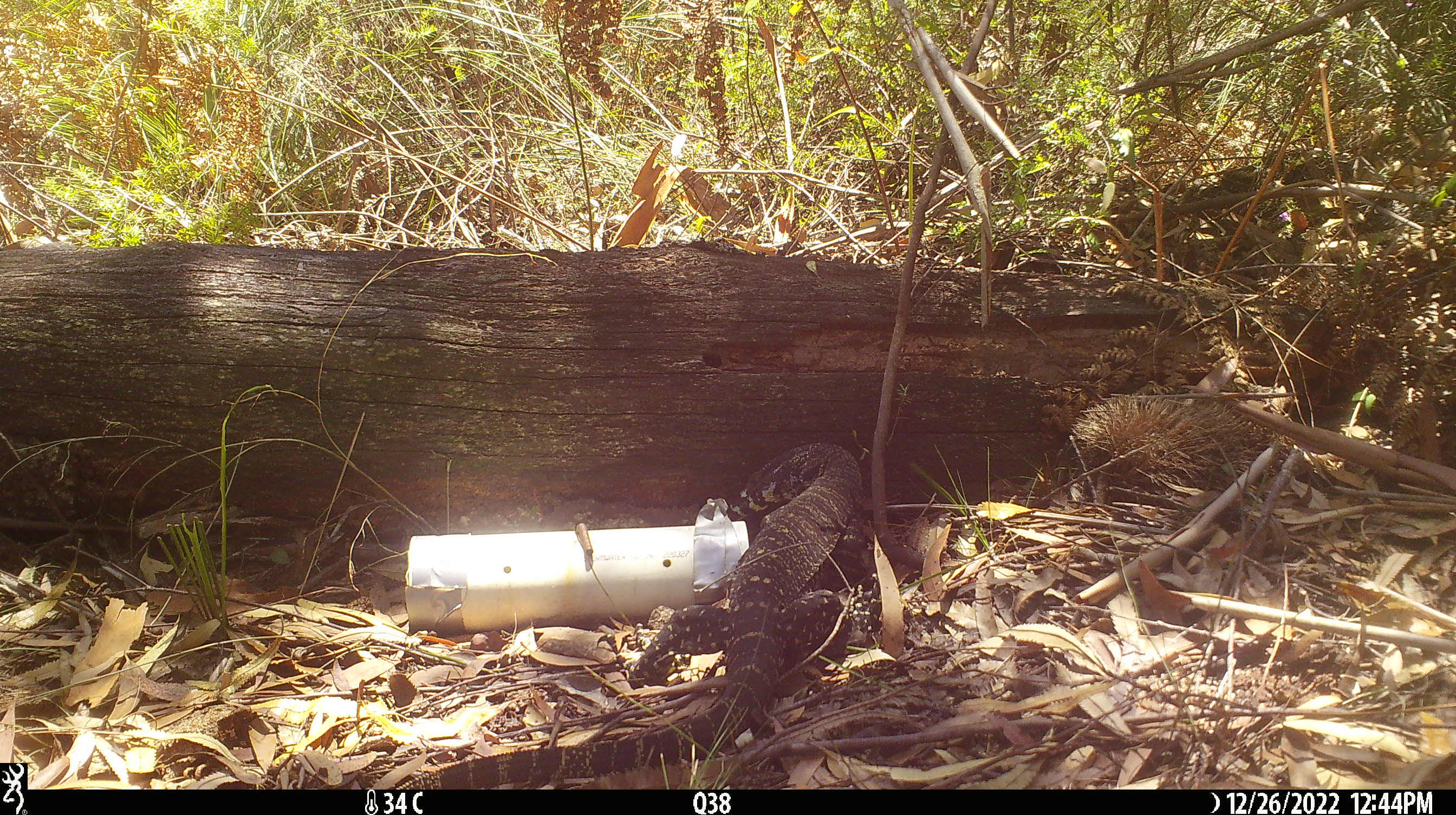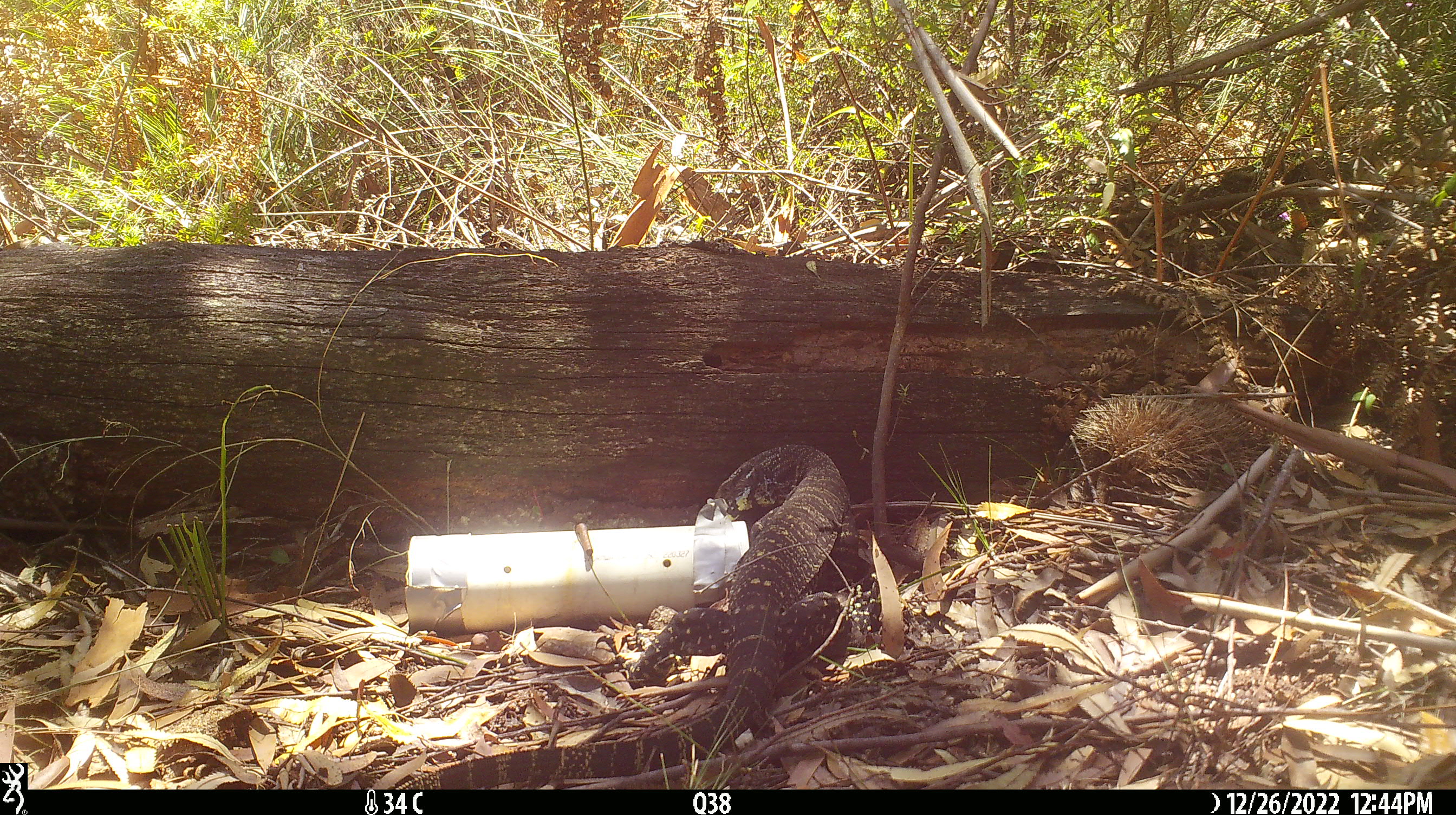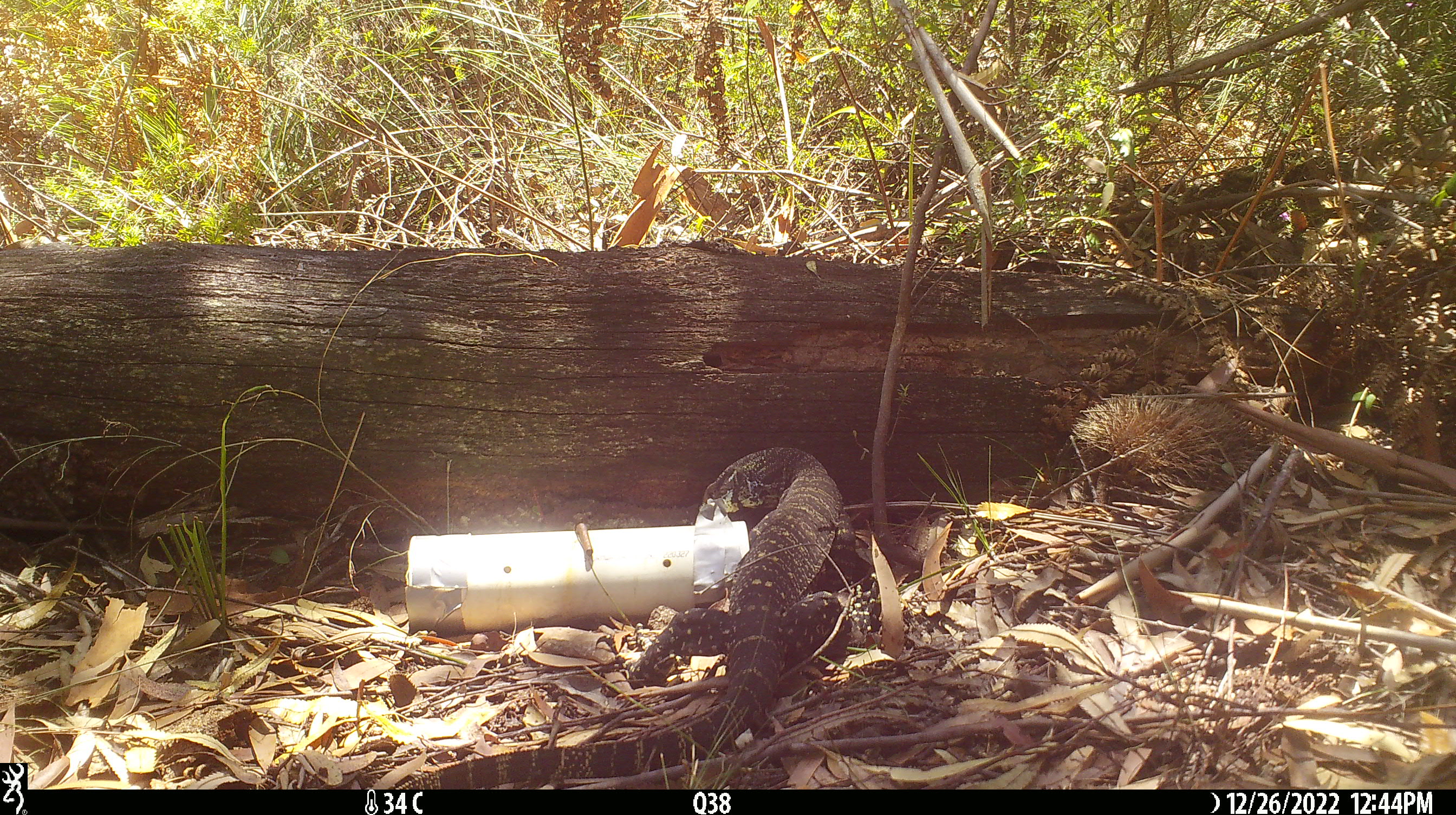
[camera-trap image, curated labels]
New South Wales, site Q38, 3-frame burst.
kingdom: Animalia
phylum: Chordata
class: Reptilia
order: Squamata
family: Varanidae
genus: Varanus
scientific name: Varanus varius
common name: lace monitor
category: goanna